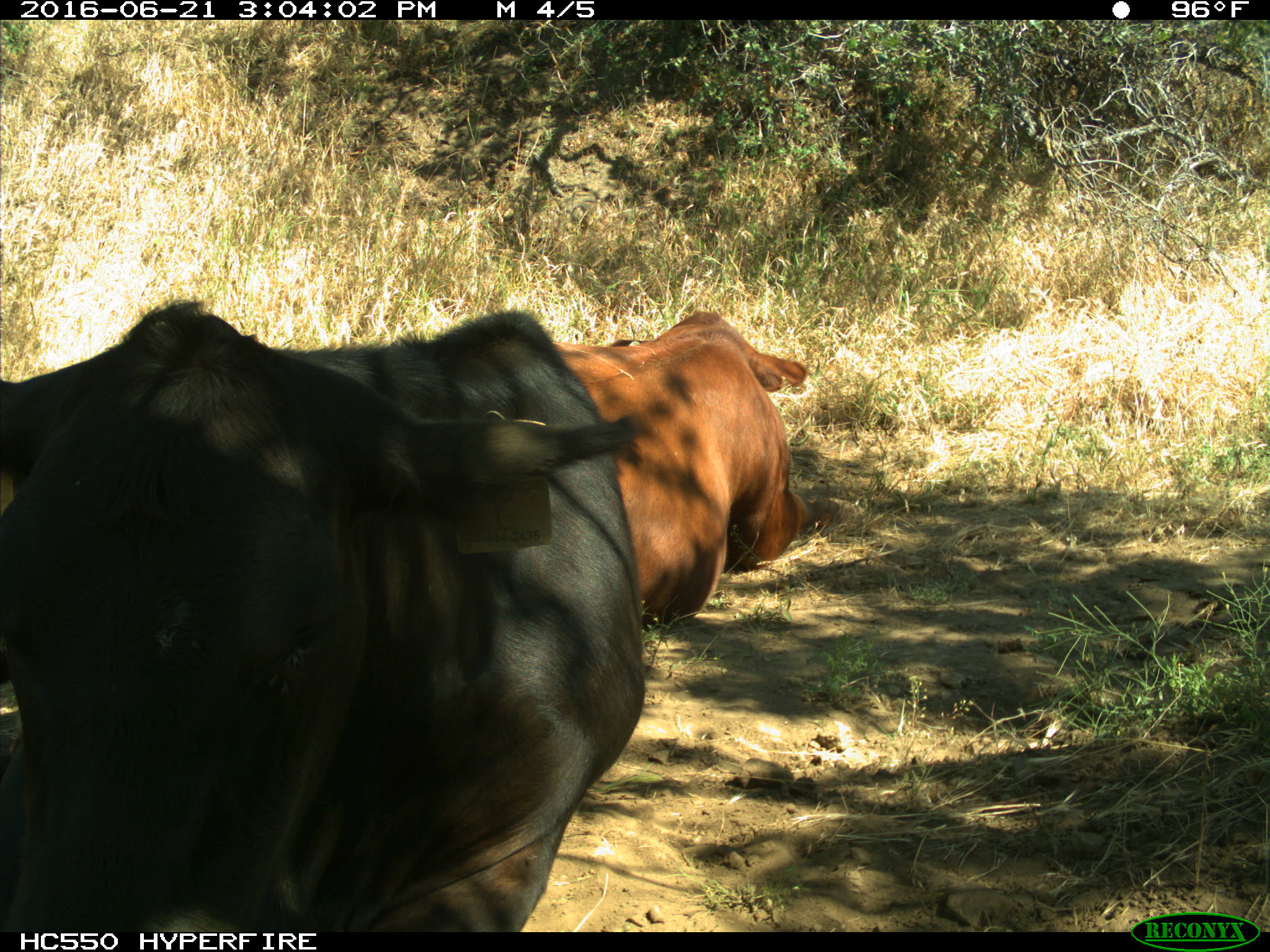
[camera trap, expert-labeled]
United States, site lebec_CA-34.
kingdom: Animalia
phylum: Chordata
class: Mammalia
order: Artiodactyla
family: Bovidae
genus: Bos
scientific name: Bos taurus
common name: domestic cow